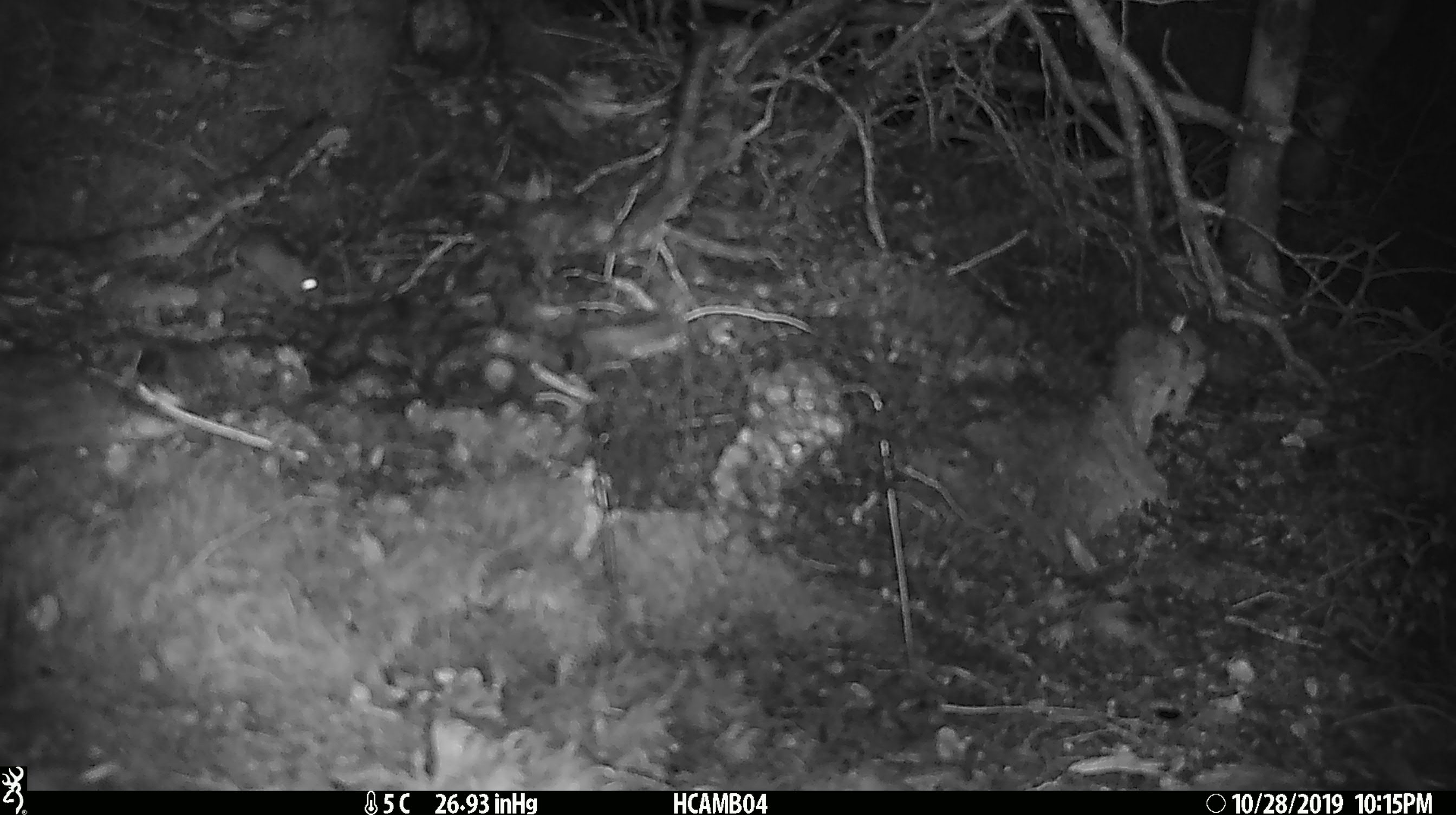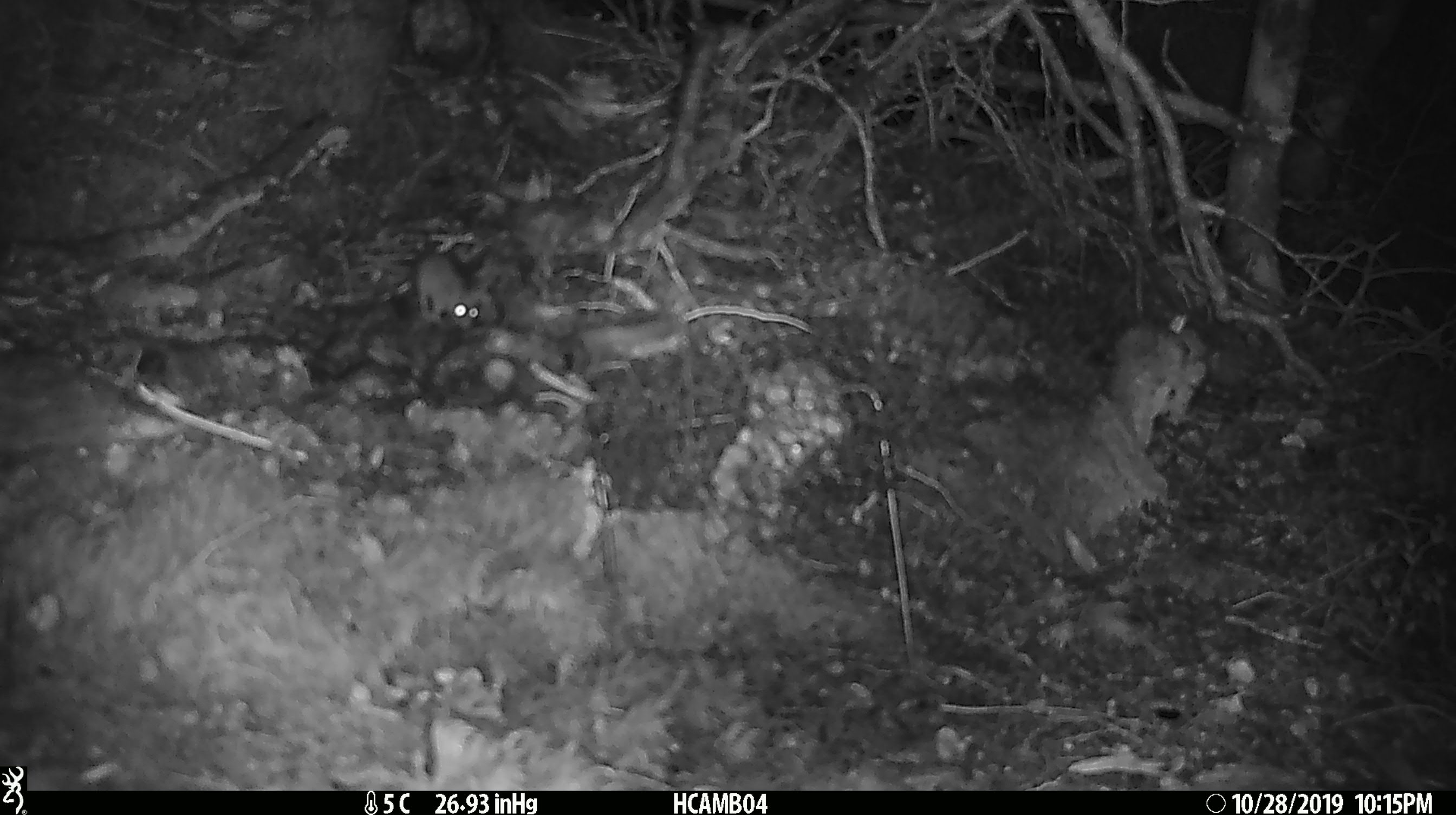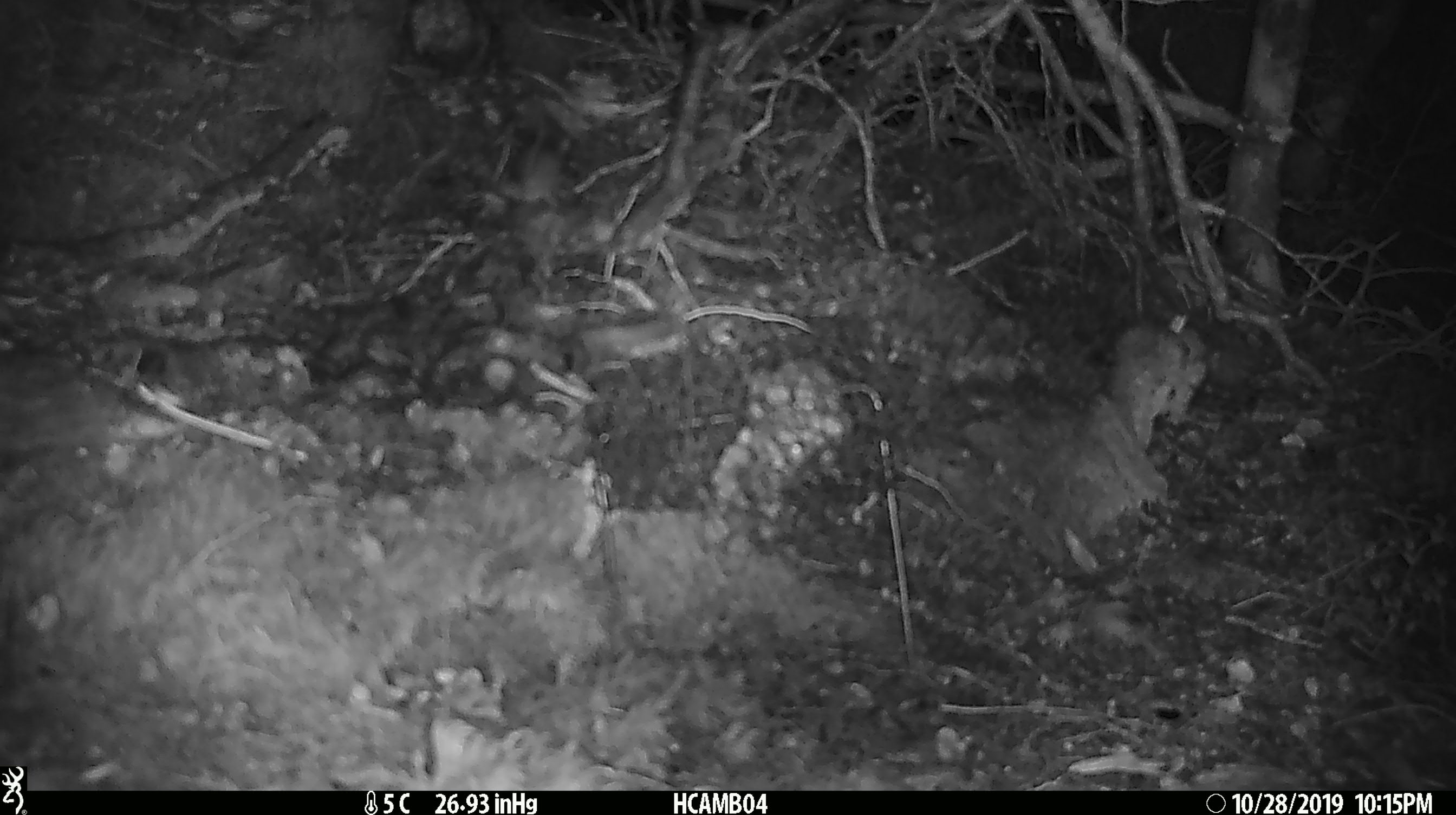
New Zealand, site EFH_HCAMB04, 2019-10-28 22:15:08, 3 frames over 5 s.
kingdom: Animalia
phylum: Chordata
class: Mammalia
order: Rodentia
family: Muridae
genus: Mus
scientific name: Mus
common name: mouse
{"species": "mouse (Mus)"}